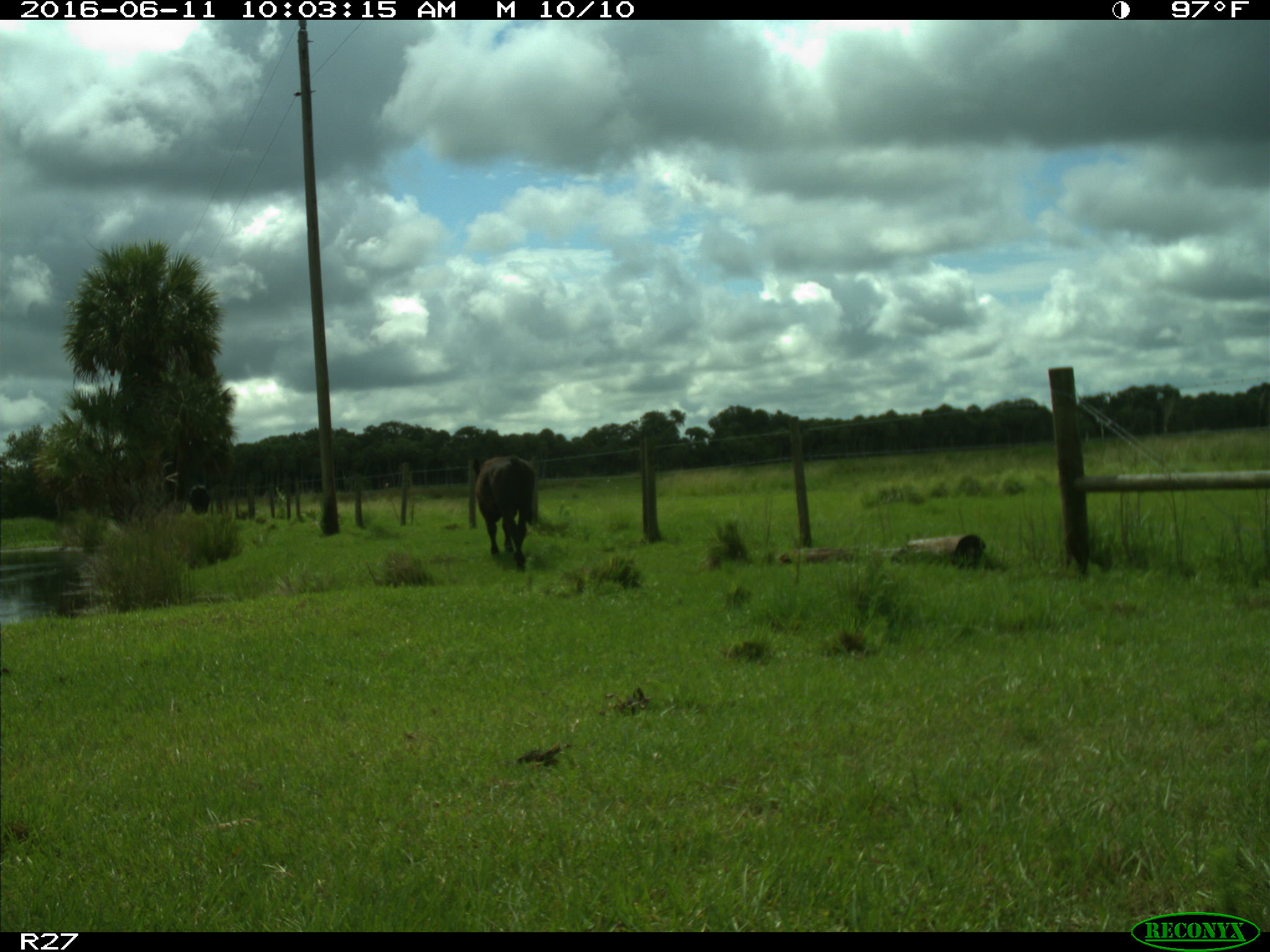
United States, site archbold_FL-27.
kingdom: Animalia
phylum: Chordata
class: Mammalia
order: Artiodactyla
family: Bovidae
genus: Bos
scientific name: Bos taurus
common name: domestic cow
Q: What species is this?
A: Bos taurus (domestic cow).